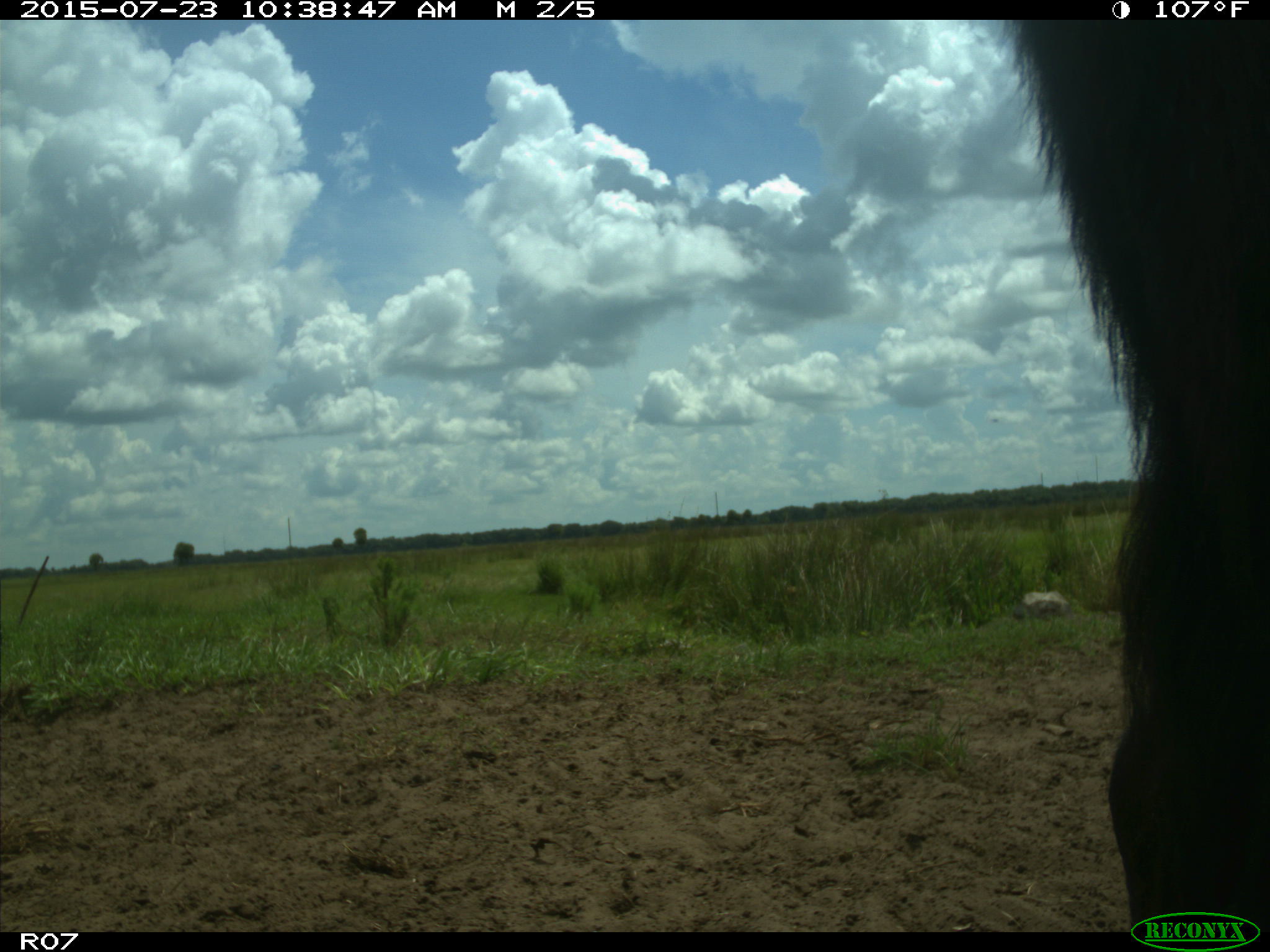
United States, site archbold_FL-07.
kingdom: Animalia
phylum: Chordata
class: Mammalia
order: Artiodactyla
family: Bovidae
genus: Bos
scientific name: Bos taurus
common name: domestic cow